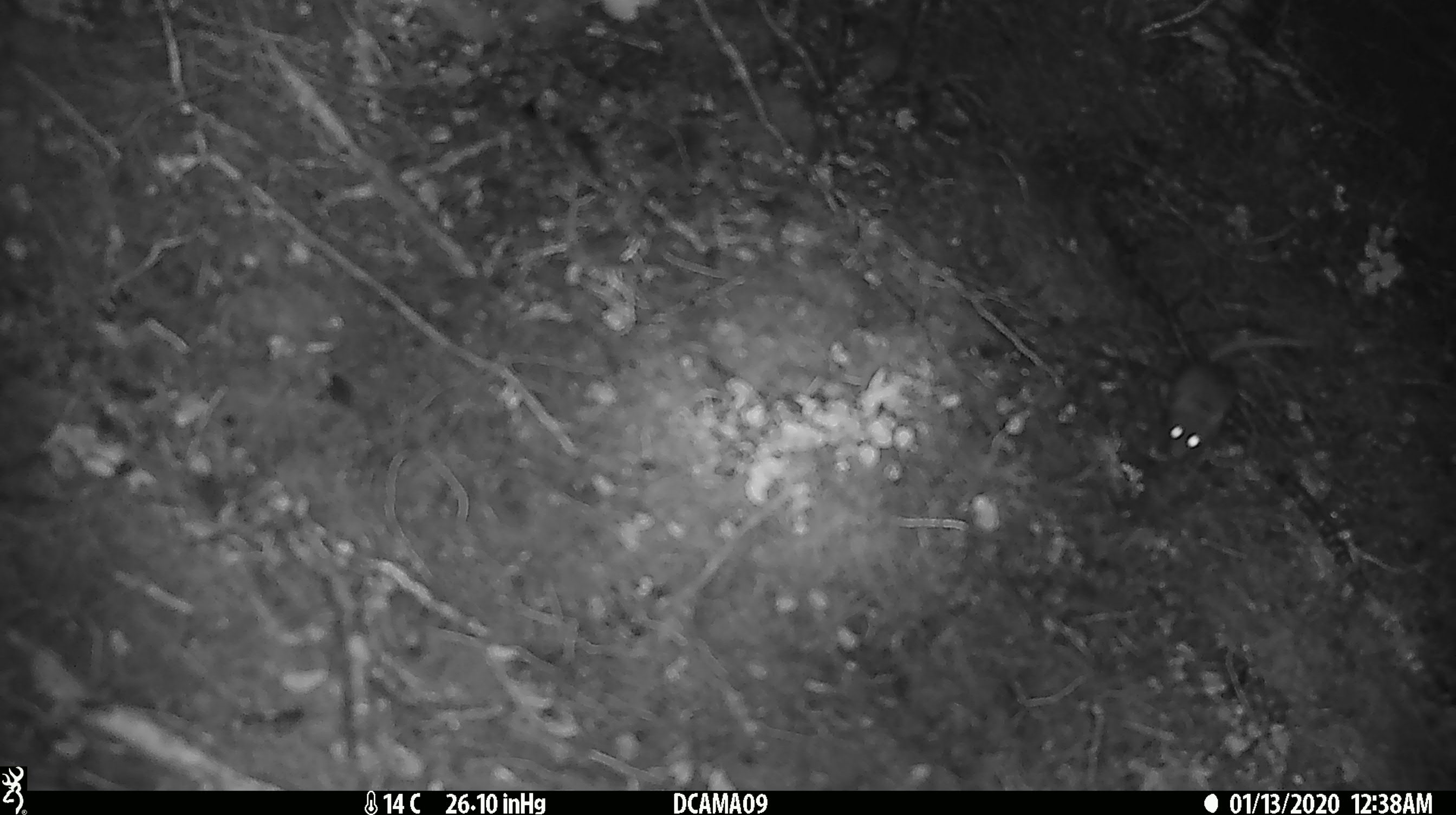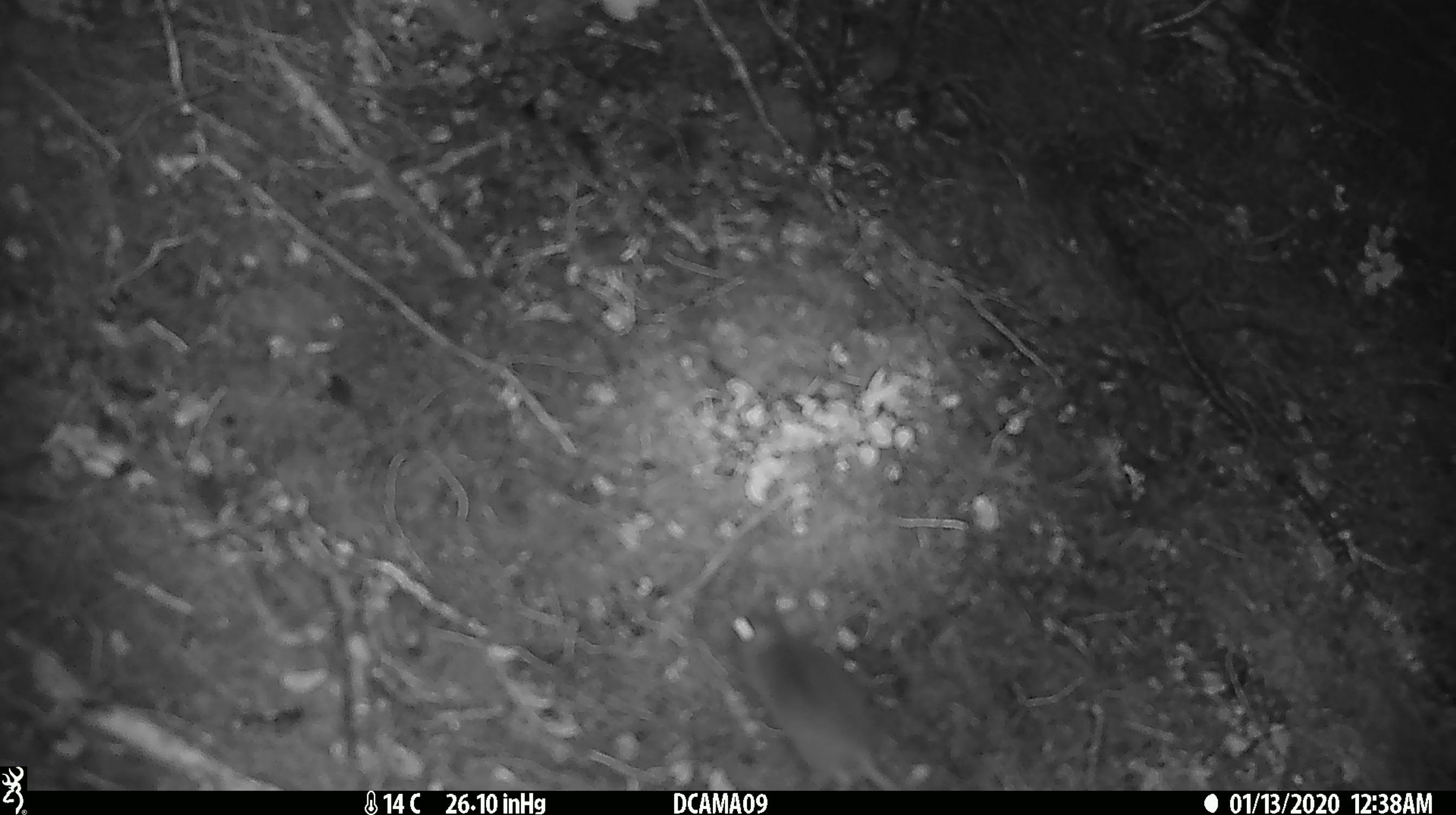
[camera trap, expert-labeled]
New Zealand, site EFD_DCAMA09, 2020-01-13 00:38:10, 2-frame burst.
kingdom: Animalia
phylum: Chordata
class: Mammalia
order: Rodentia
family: Muridae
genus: Mus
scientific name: Mus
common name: mouse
Mouse (Mus).